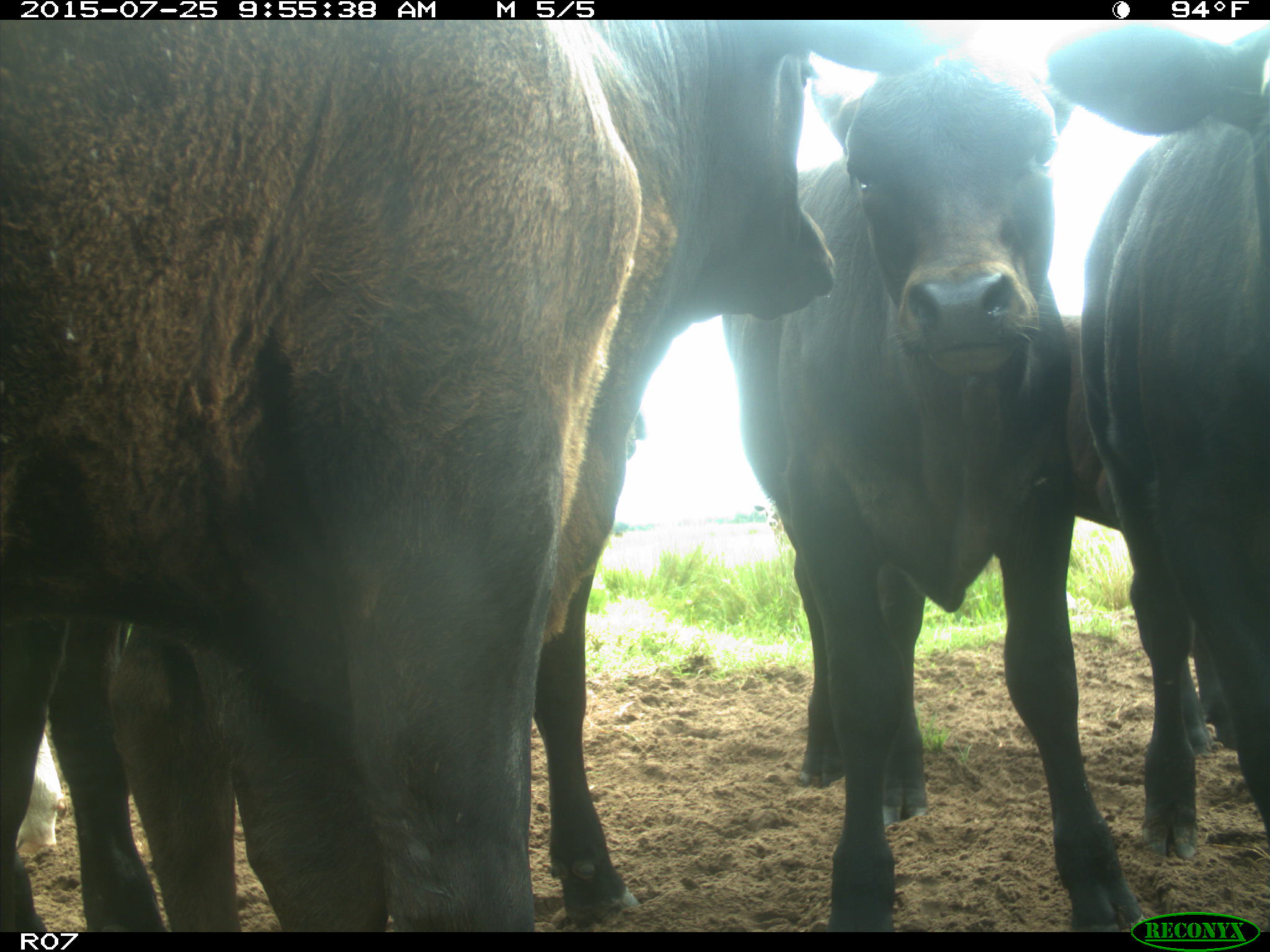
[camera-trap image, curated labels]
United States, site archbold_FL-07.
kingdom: Animalia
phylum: Chordata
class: Mammalia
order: Artiodactyla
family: Bovidae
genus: Bos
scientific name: Bos taurus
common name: domestic cow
Bos taurus (domestic cow).